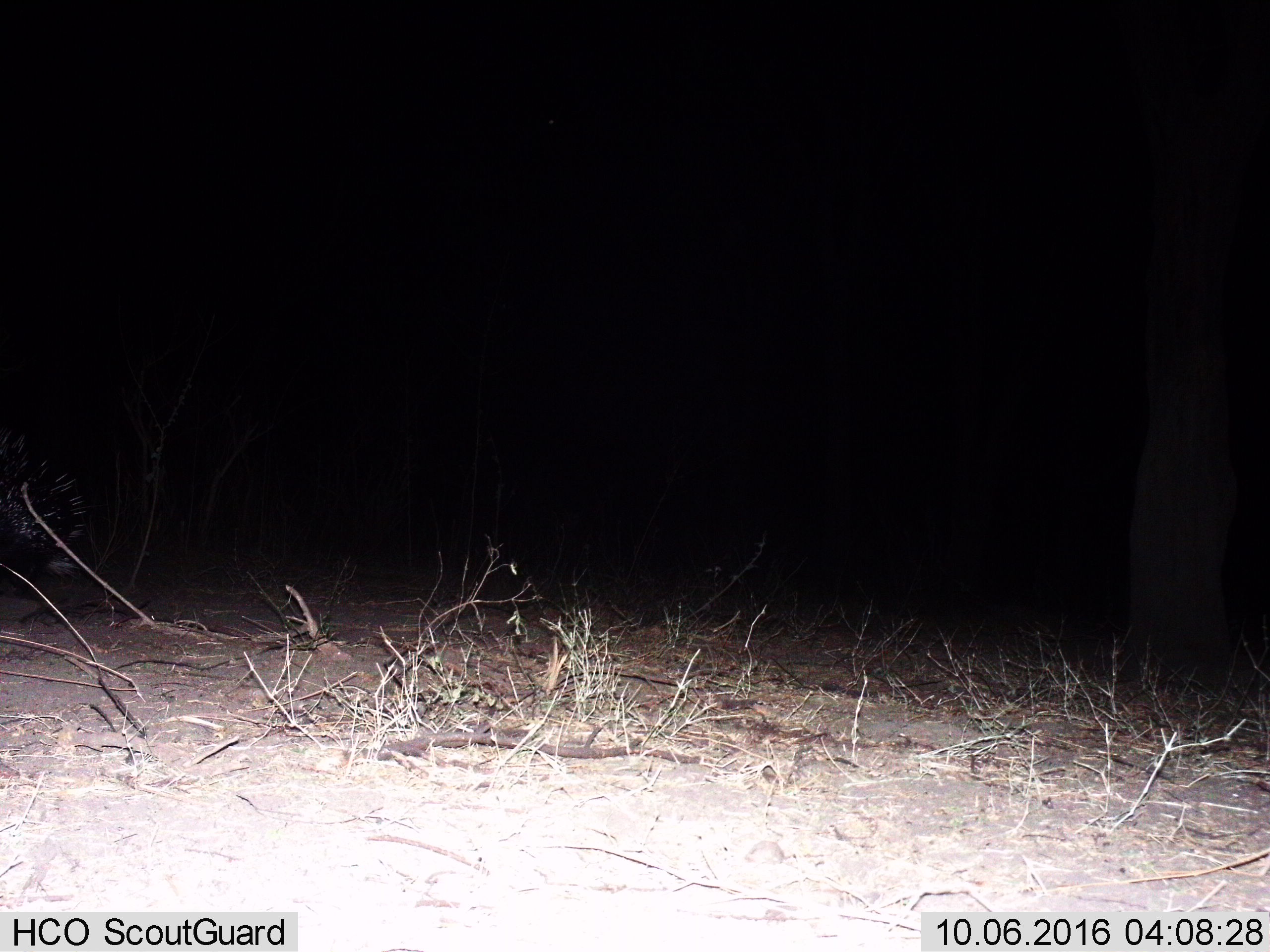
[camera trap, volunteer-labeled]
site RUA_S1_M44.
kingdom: Animalia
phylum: Chordata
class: Mammalia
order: Rodentia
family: Hystricidae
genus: Hystrix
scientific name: Hystrix cristata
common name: crested porcupine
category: porcupine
Porcupine (crested porcupine) (Hystrix cristata), count 1. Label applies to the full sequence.